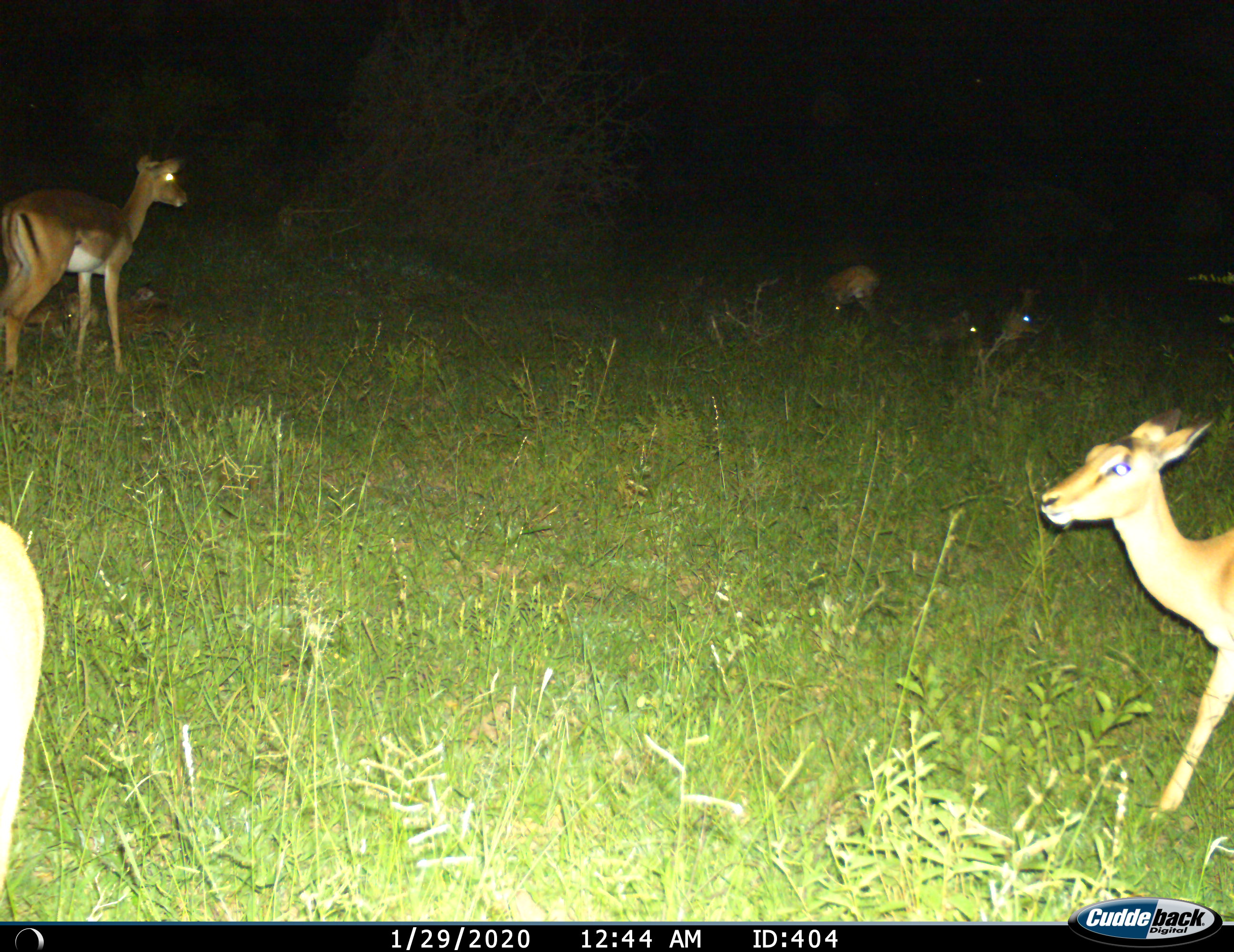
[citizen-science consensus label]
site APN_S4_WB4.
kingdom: Animalia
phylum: Chordata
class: Mammalia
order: Artiodactyla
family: Bovidae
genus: Aepyceros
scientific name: Aepyceros melampus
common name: impala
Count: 6.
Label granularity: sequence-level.